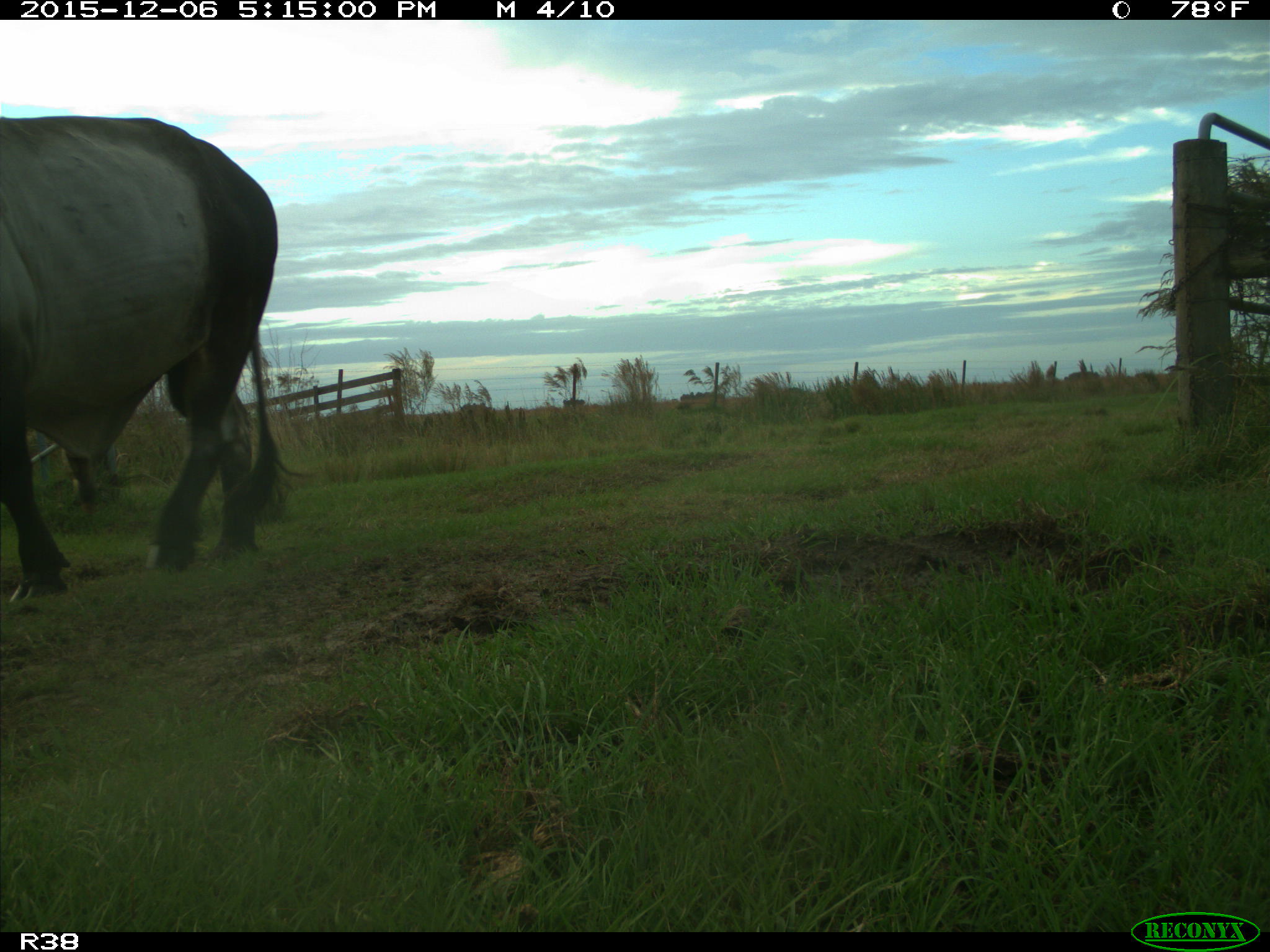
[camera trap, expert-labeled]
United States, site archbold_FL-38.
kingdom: Animalia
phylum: Chordata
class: Mammalia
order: Artiodactyla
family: Bovidae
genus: Bos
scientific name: Bos taurus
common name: domestic cow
Bos taurus (domestic cow).